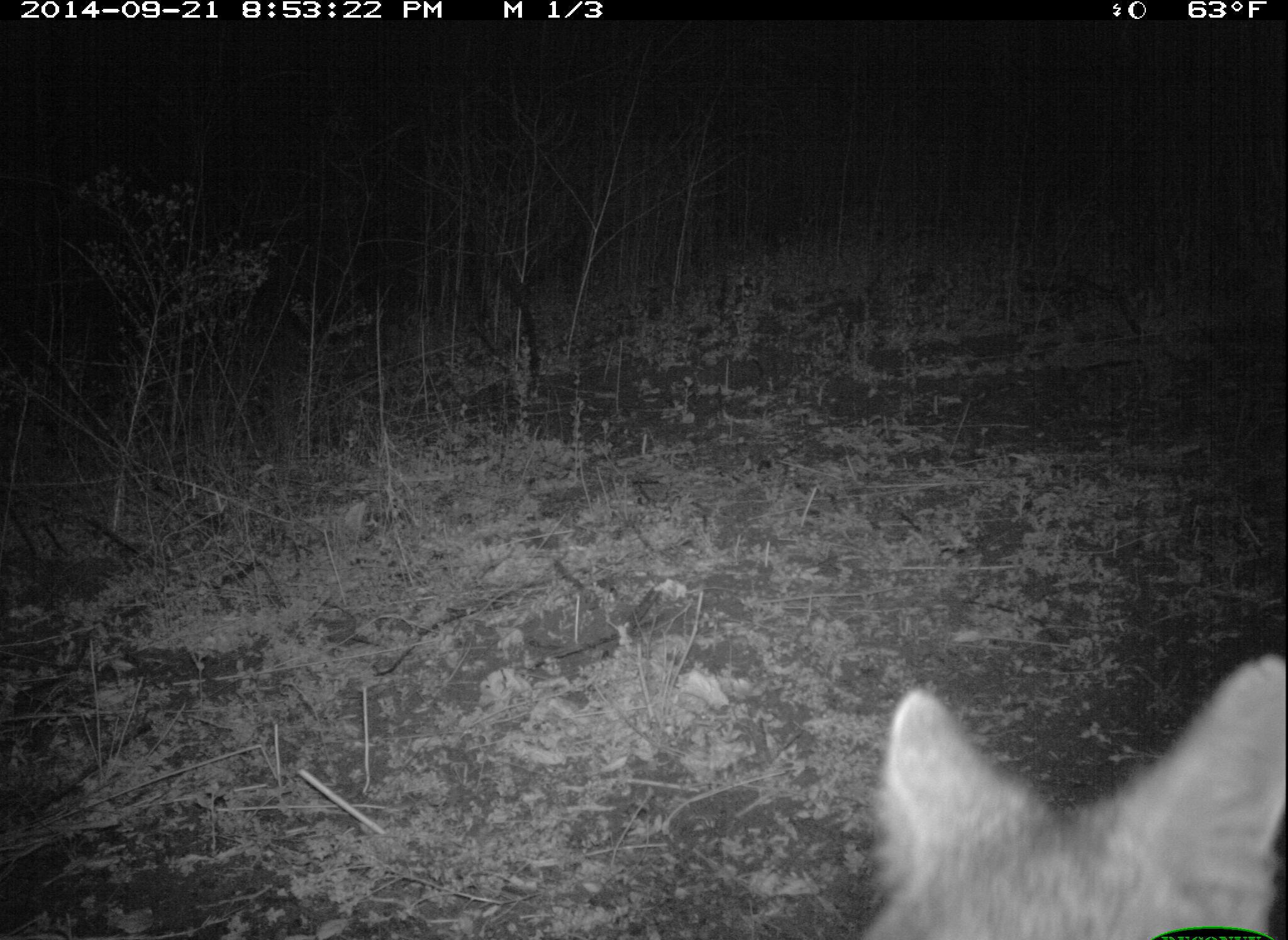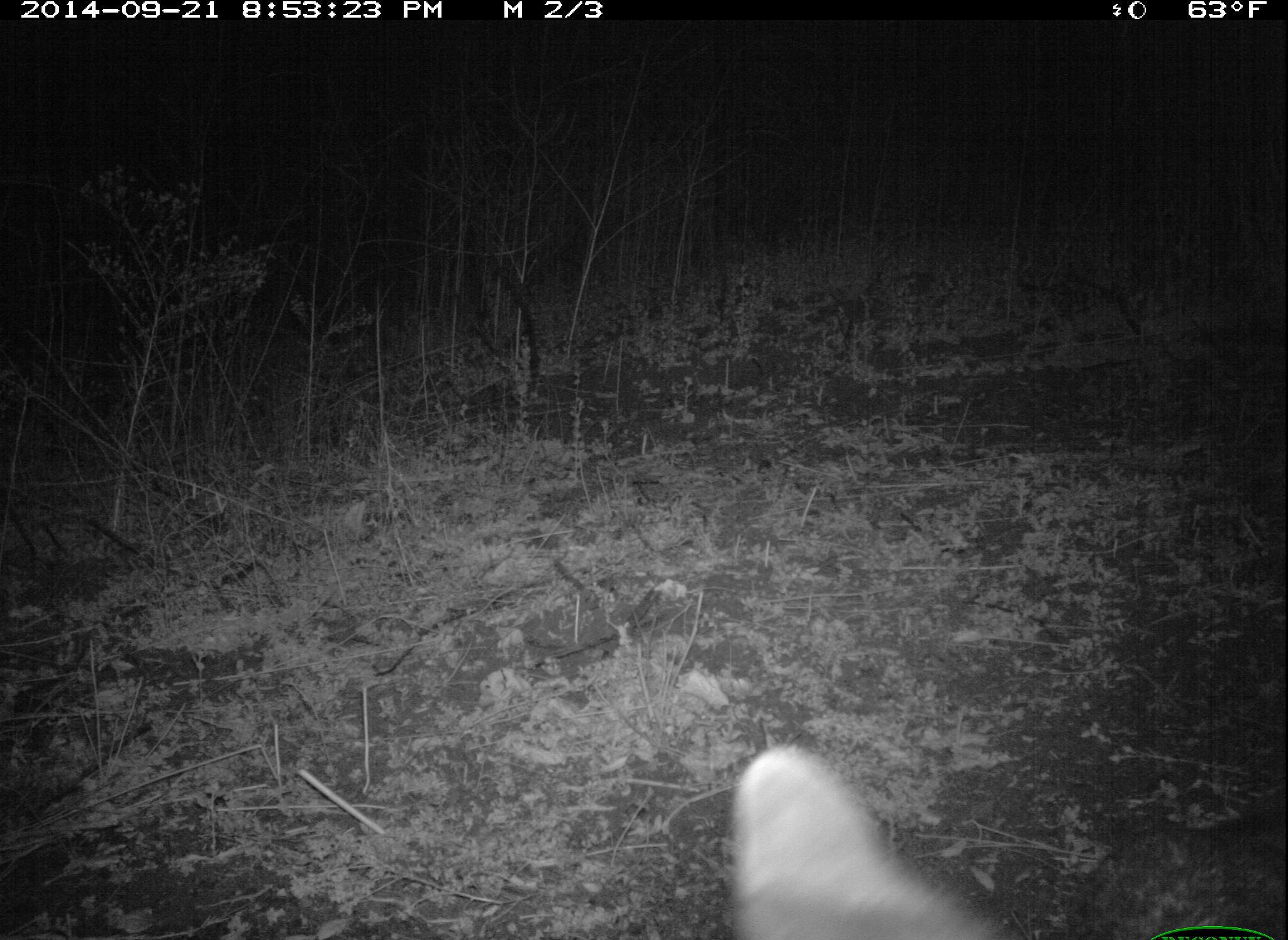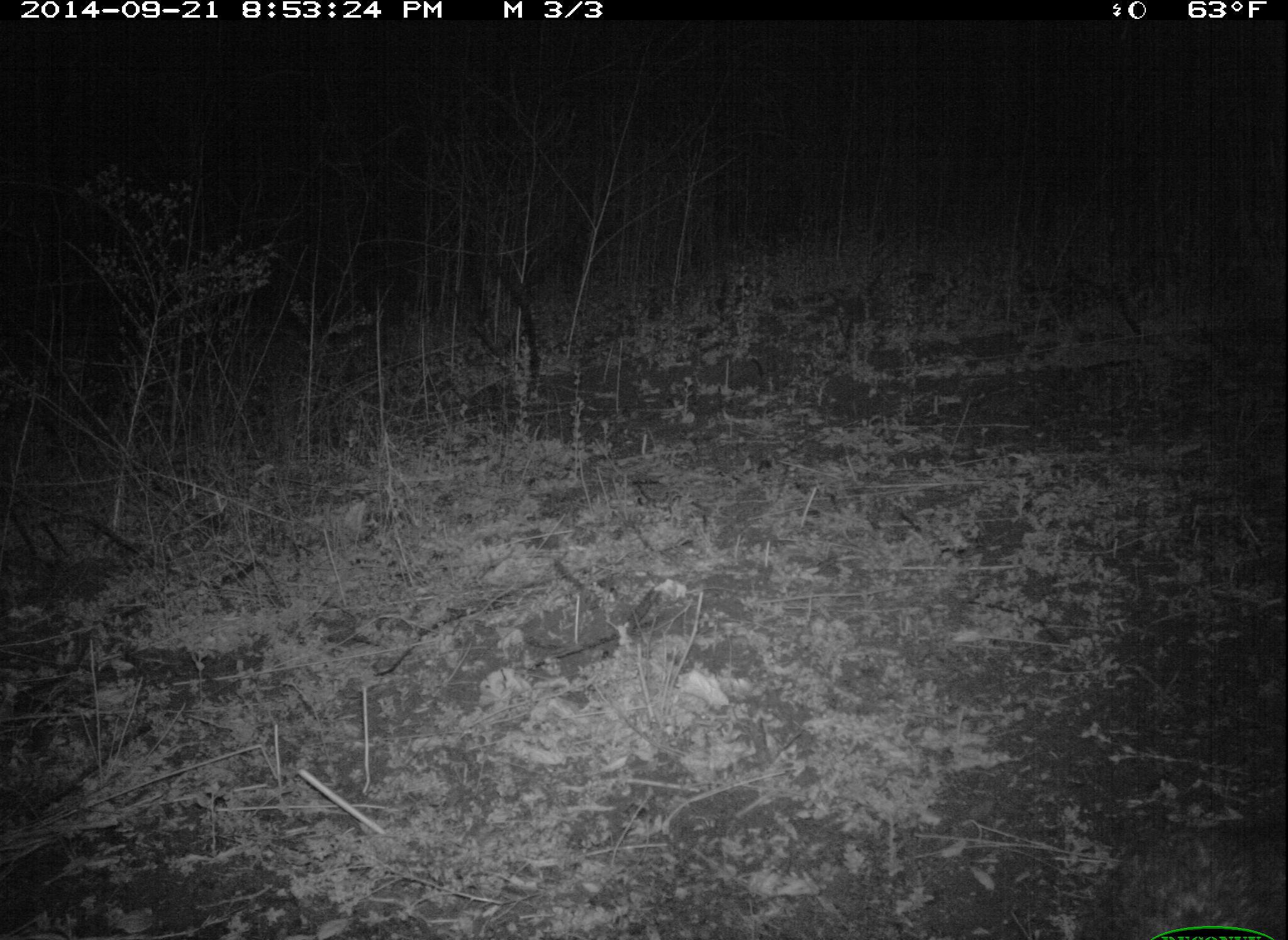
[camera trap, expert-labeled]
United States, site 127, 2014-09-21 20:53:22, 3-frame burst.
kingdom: Animalia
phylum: Chordata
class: Mammalia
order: Carnivora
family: Canidae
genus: Urocyon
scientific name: Urocyon cinereoargenteus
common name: gray fox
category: fox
Fox (gray fox) (Urocyon cinereoargenteus).